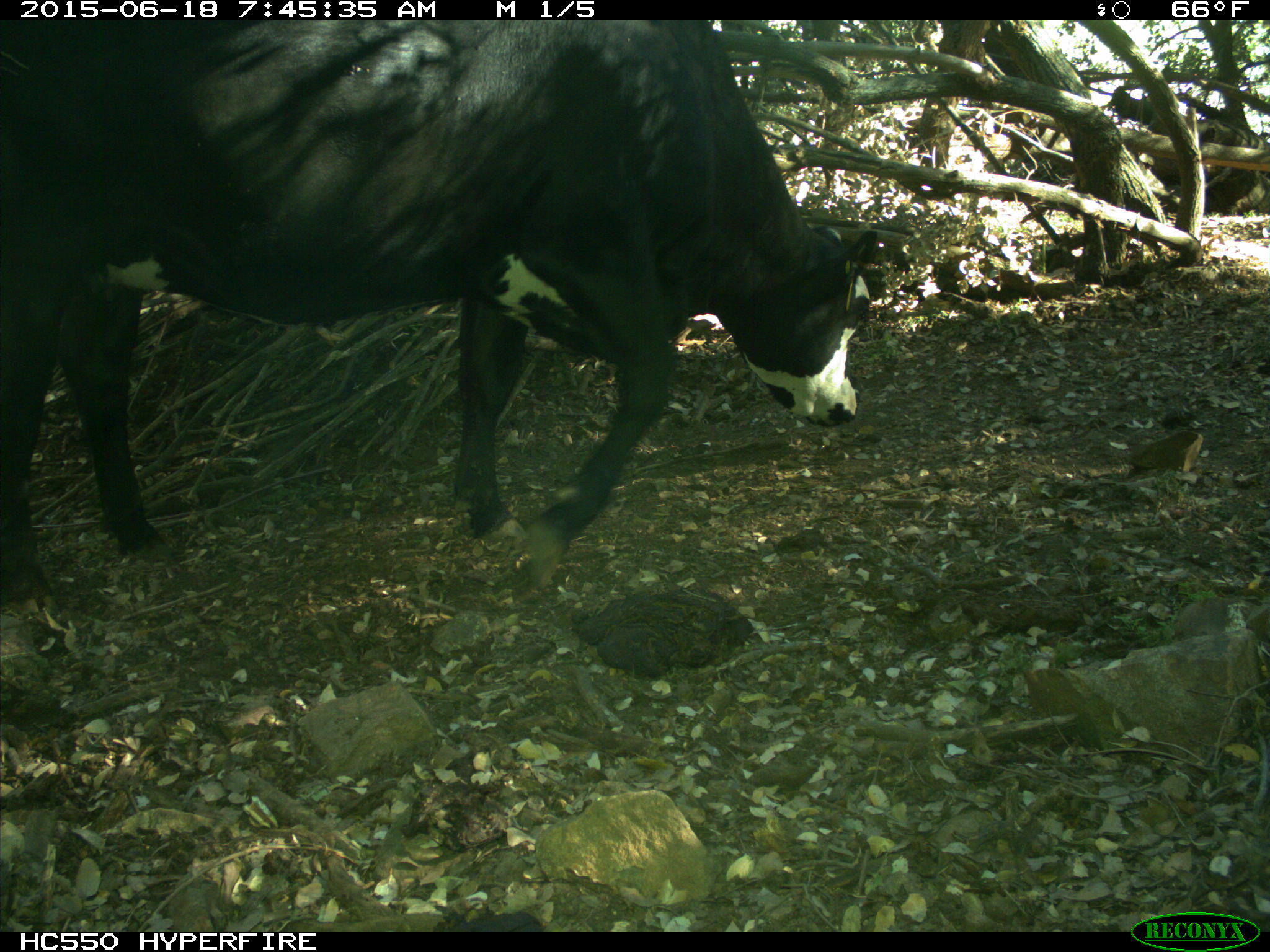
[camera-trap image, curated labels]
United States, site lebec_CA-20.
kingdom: Animalia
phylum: Chordata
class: Mammalia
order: Artiodactyla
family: Bovidae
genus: Bos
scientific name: Bos taurus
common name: domestic cow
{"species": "Bos taurus (domestic cow)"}